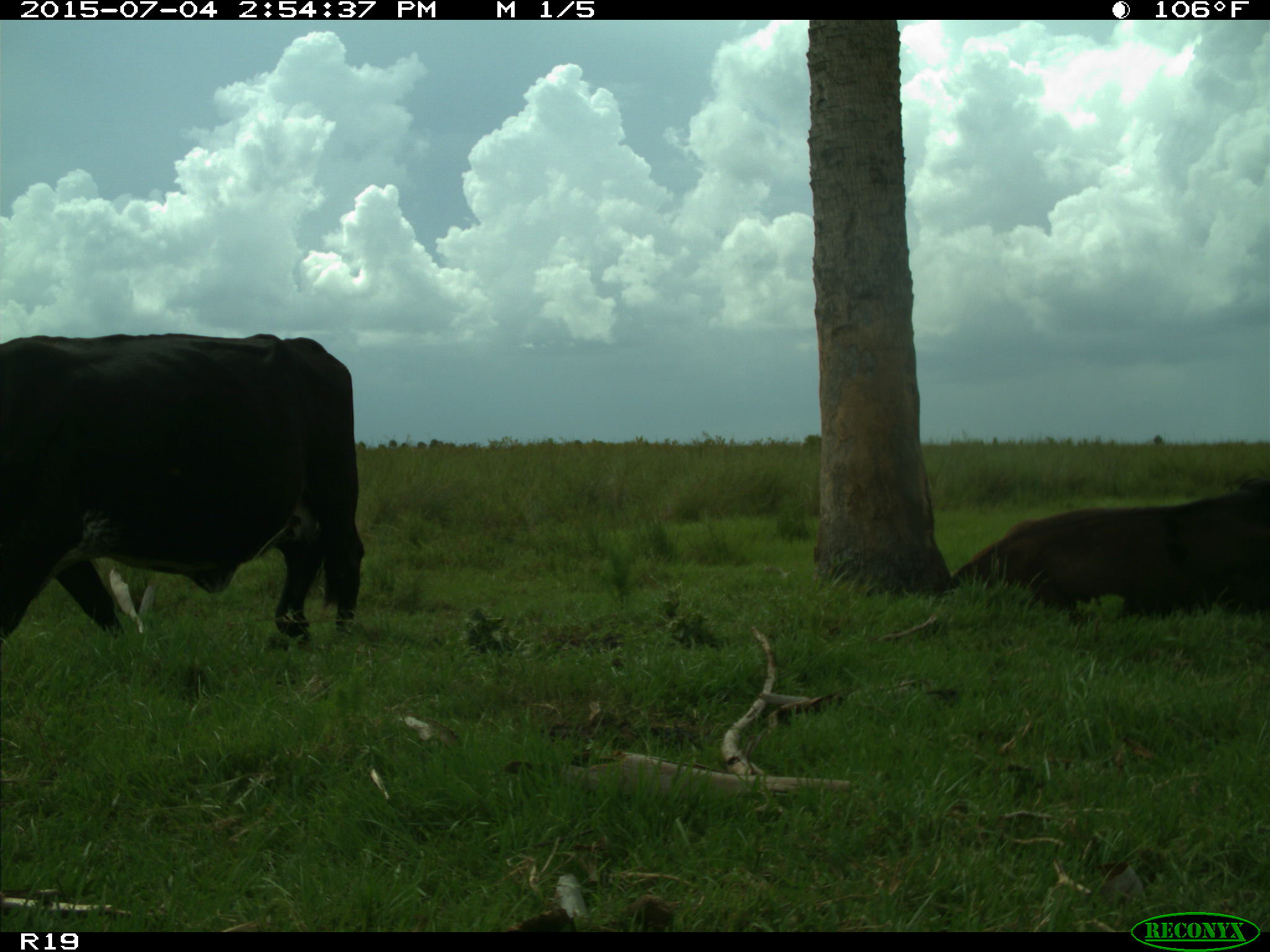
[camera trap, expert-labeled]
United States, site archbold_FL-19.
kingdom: Animalia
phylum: Chordata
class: Mammalia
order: Artiodactyla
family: Bovidae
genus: Bos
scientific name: Bos taurus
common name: domestic cow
Bos taurus (domestic cow).